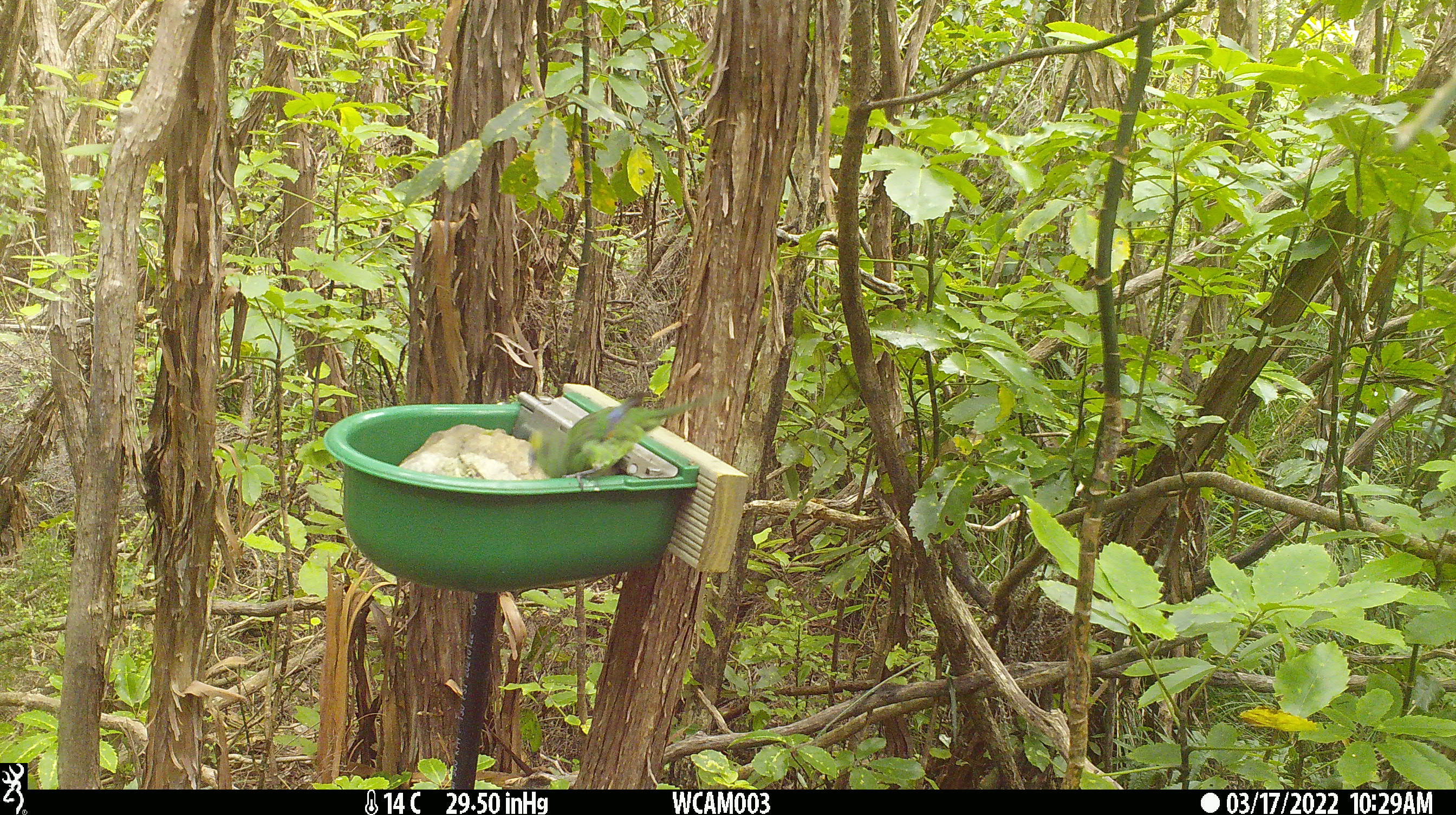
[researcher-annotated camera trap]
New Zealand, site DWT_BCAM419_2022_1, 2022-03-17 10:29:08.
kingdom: Animalia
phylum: Chordata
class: Aves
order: Psittaciformes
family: Psittaculidae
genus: Cyanoramphus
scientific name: Cyanoramphus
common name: parakeet